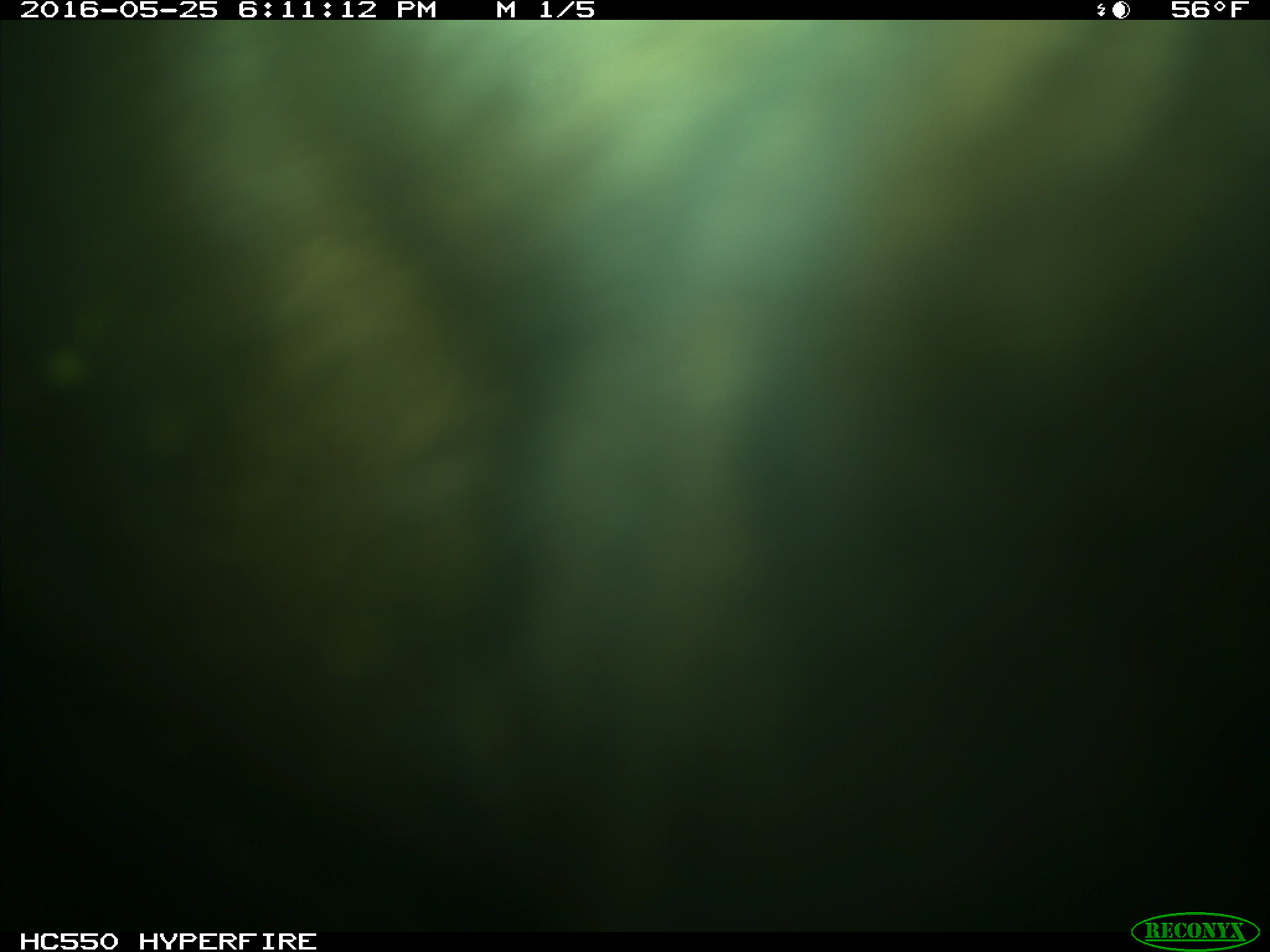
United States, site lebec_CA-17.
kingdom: Animalia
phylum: Chordata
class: Mammalia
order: Artiodactyla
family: Bovidae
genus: Bos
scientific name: Bos taurus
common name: domestic cow